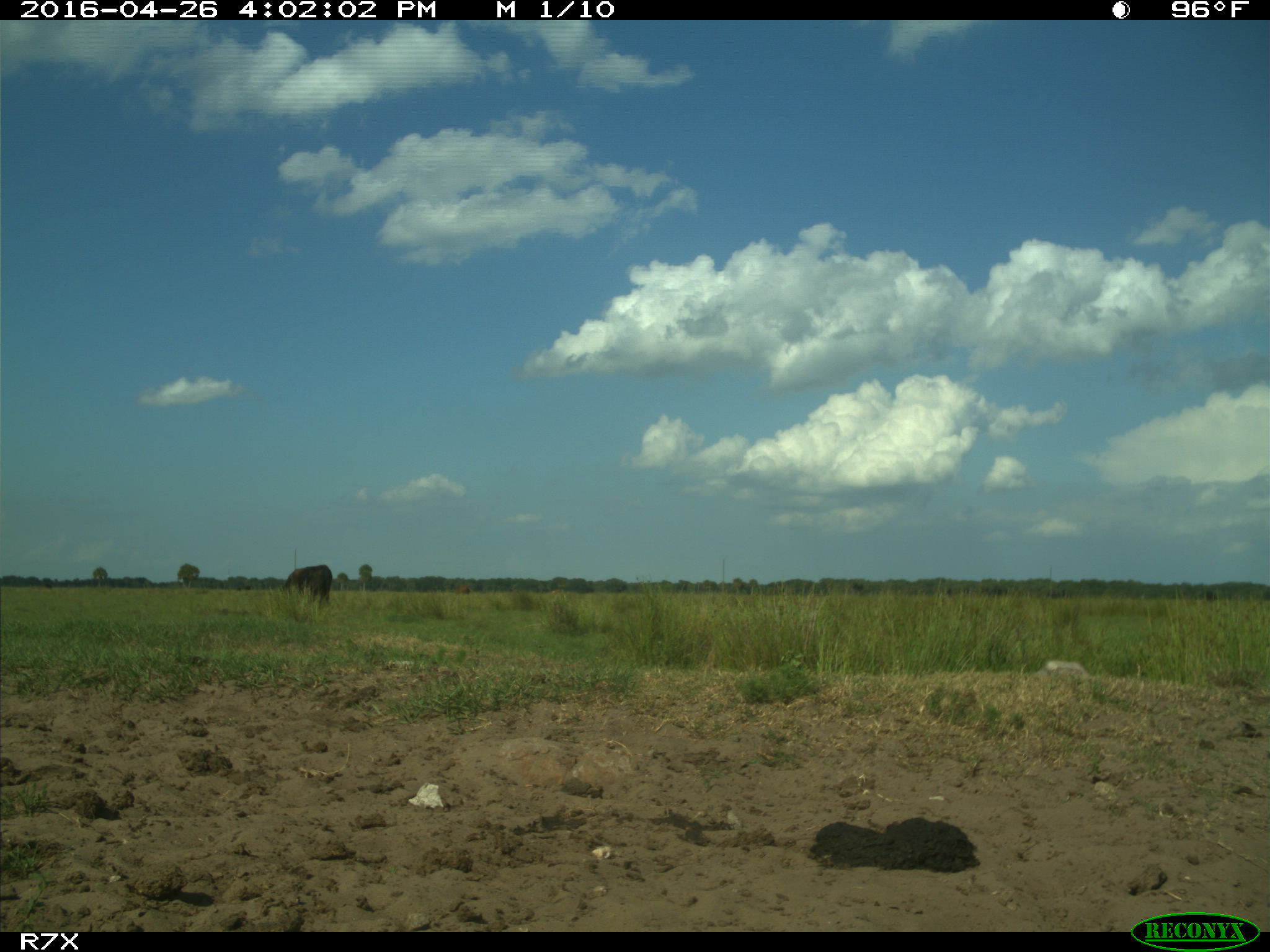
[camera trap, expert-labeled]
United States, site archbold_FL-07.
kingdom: Animalia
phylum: Chordata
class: Mammalia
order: Artiodactyla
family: Bovidae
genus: Bos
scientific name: Bos taurus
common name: domestic cow